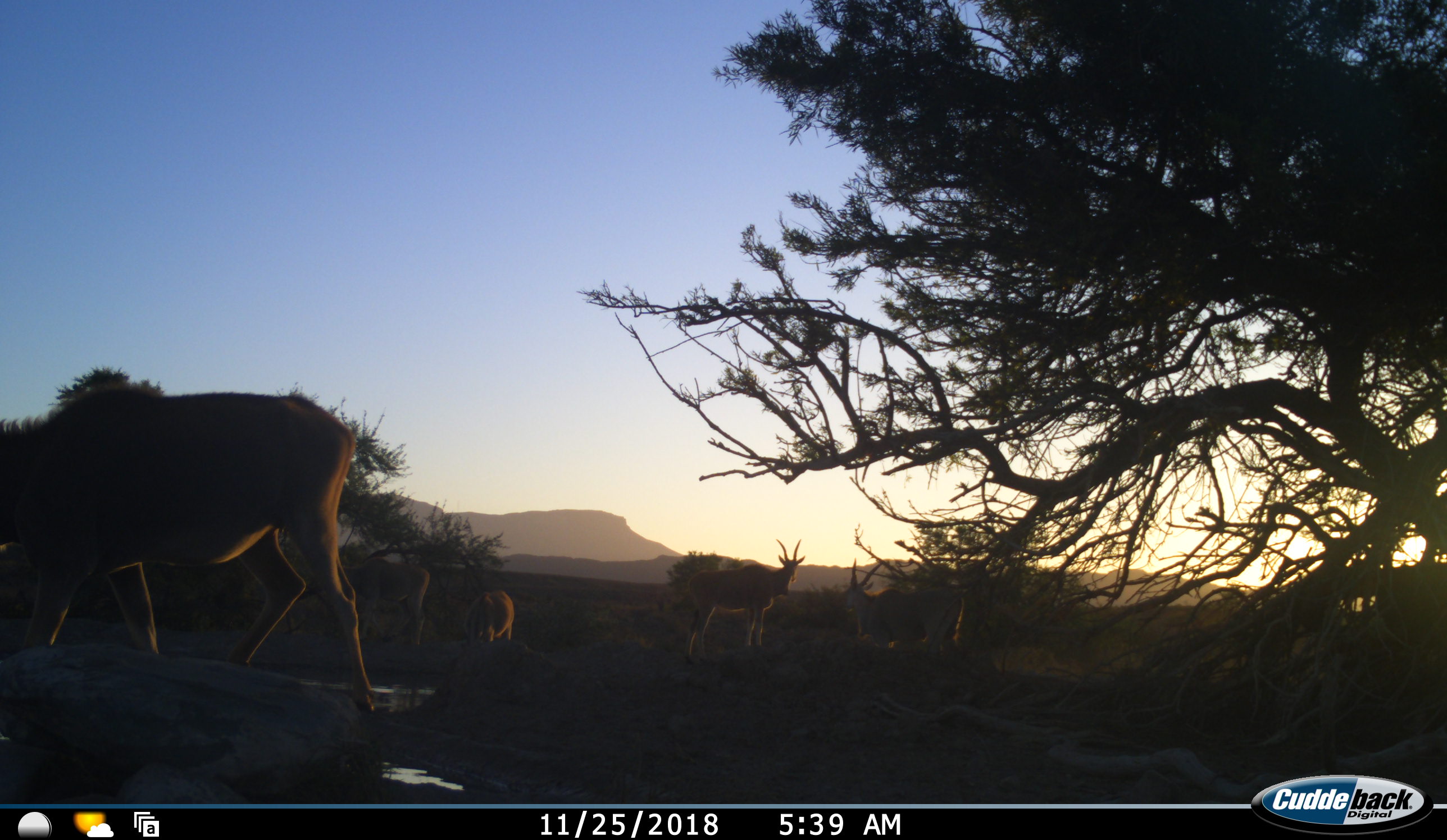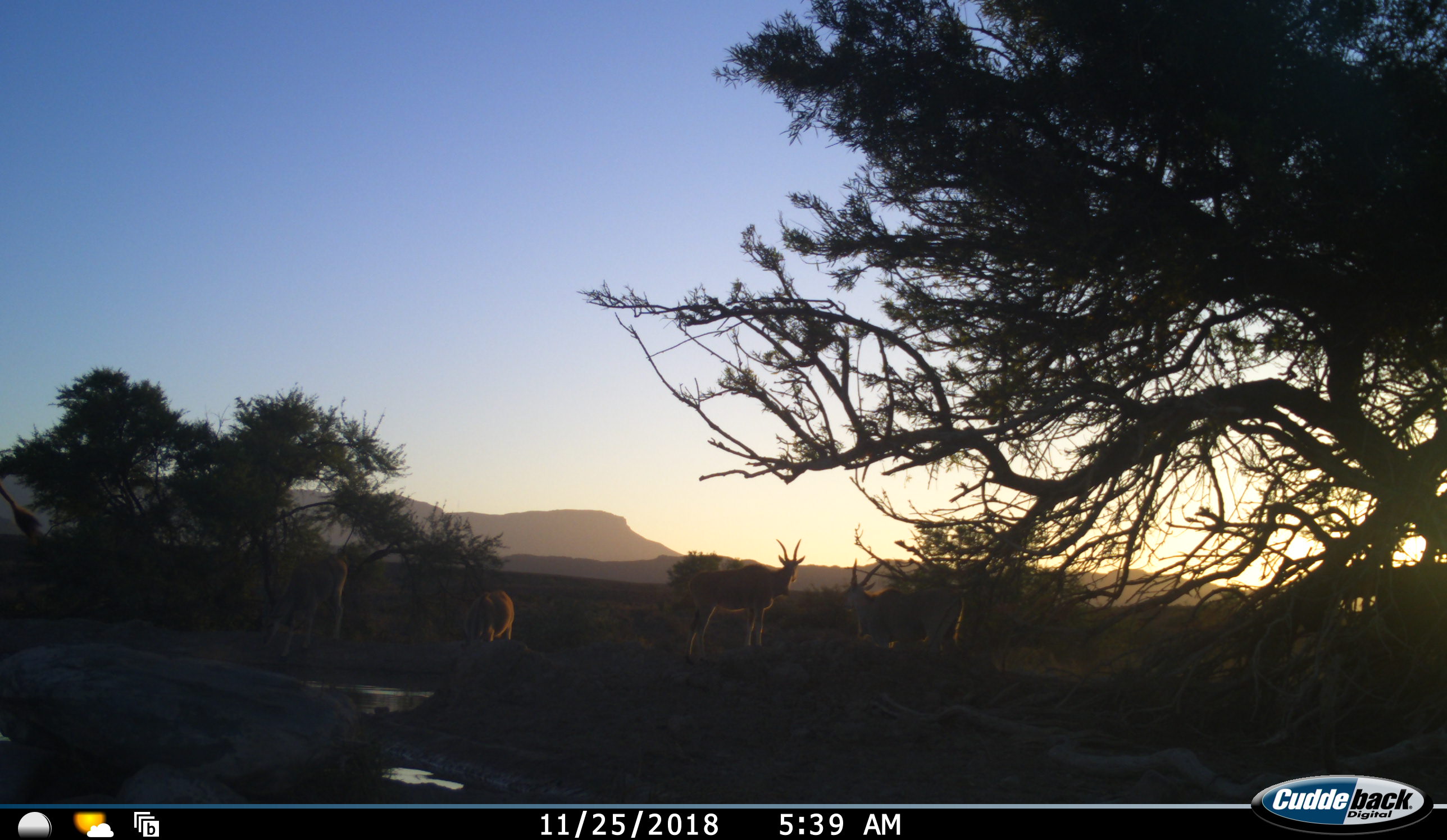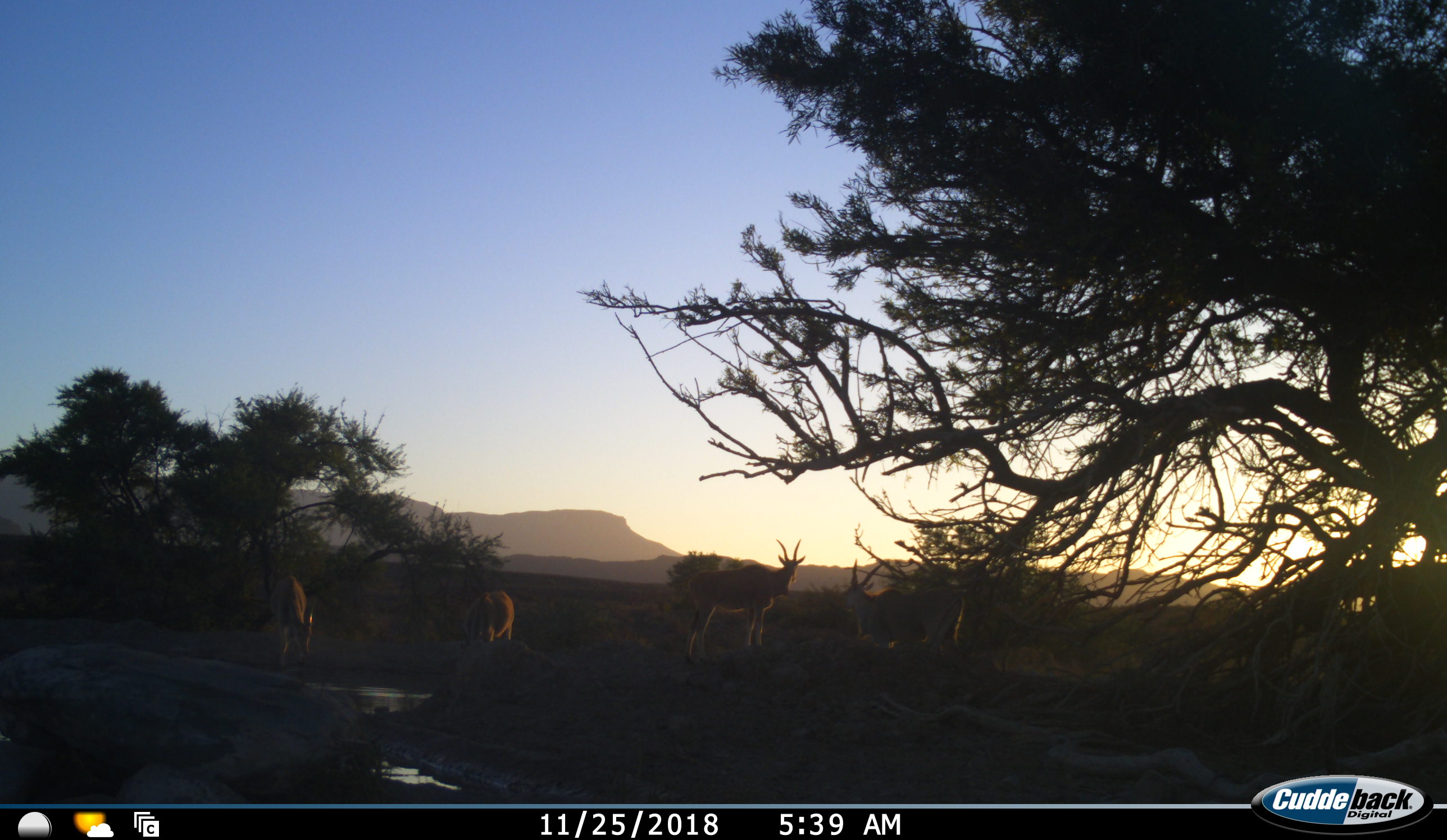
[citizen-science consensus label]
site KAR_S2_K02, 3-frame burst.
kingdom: Animalia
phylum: Chordata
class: Mammalia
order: Artiodactyla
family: Bovidae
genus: Tragelaphus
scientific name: Tragelaphus oryx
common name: eland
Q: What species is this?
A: Eland (Tragelaphus oryx).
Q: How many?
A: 5.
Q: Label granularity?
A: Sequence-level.